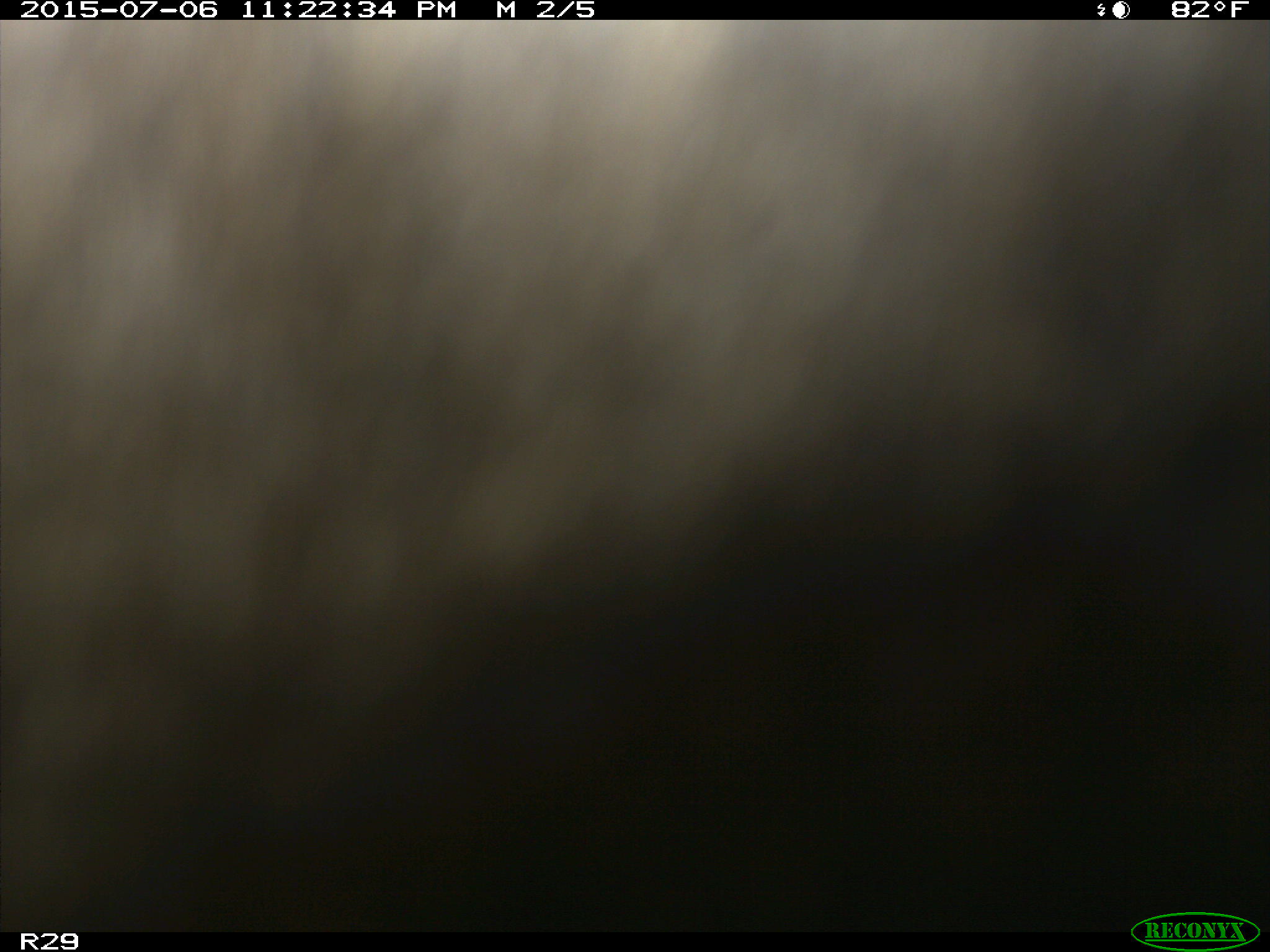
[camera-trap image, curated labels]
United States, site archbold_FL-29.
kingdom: Animalia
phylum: Chordata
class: Mammalia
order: Artiodactyla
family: Bovidae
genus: Bos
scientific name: Bos taurus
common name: domestic cow